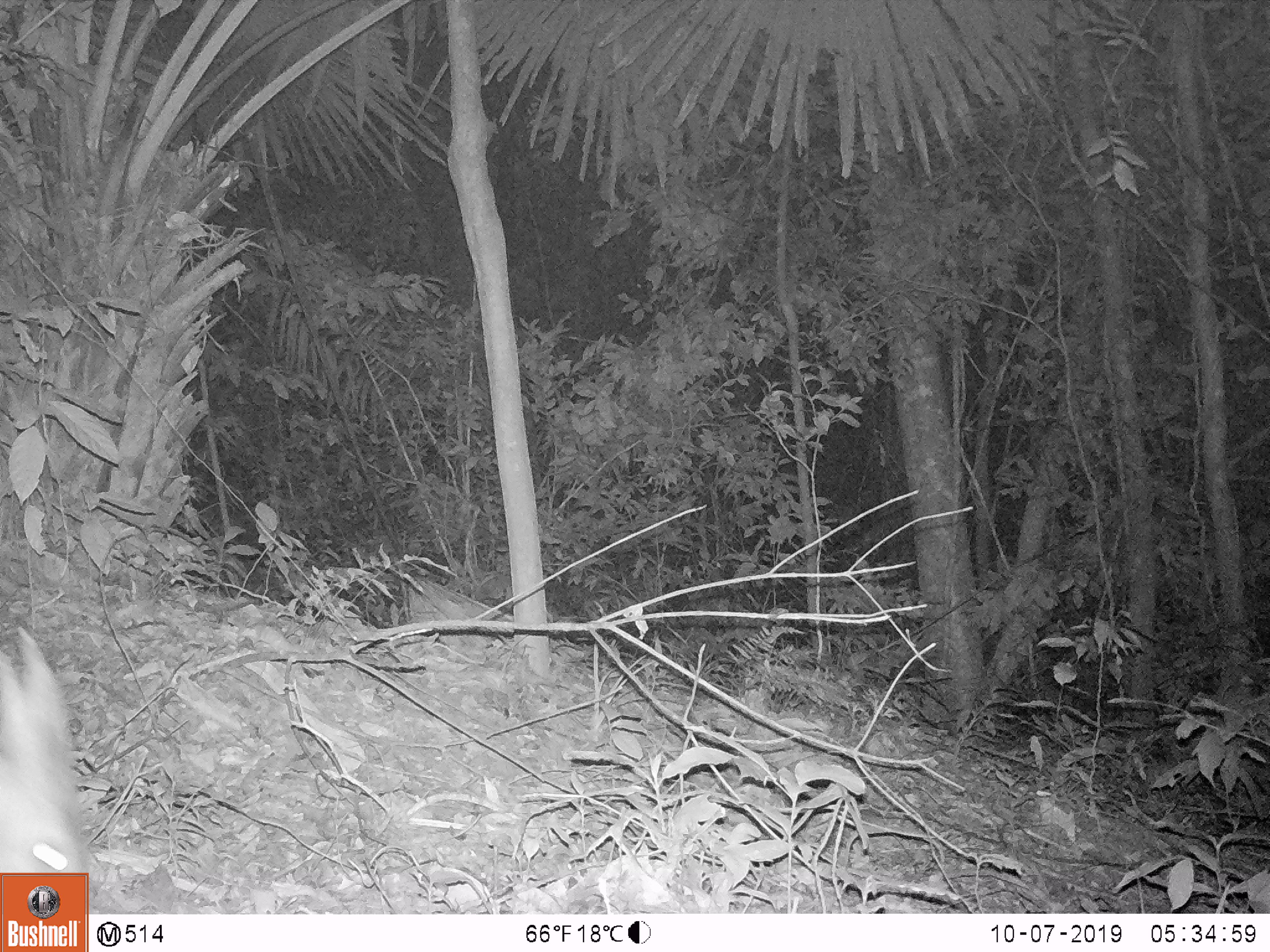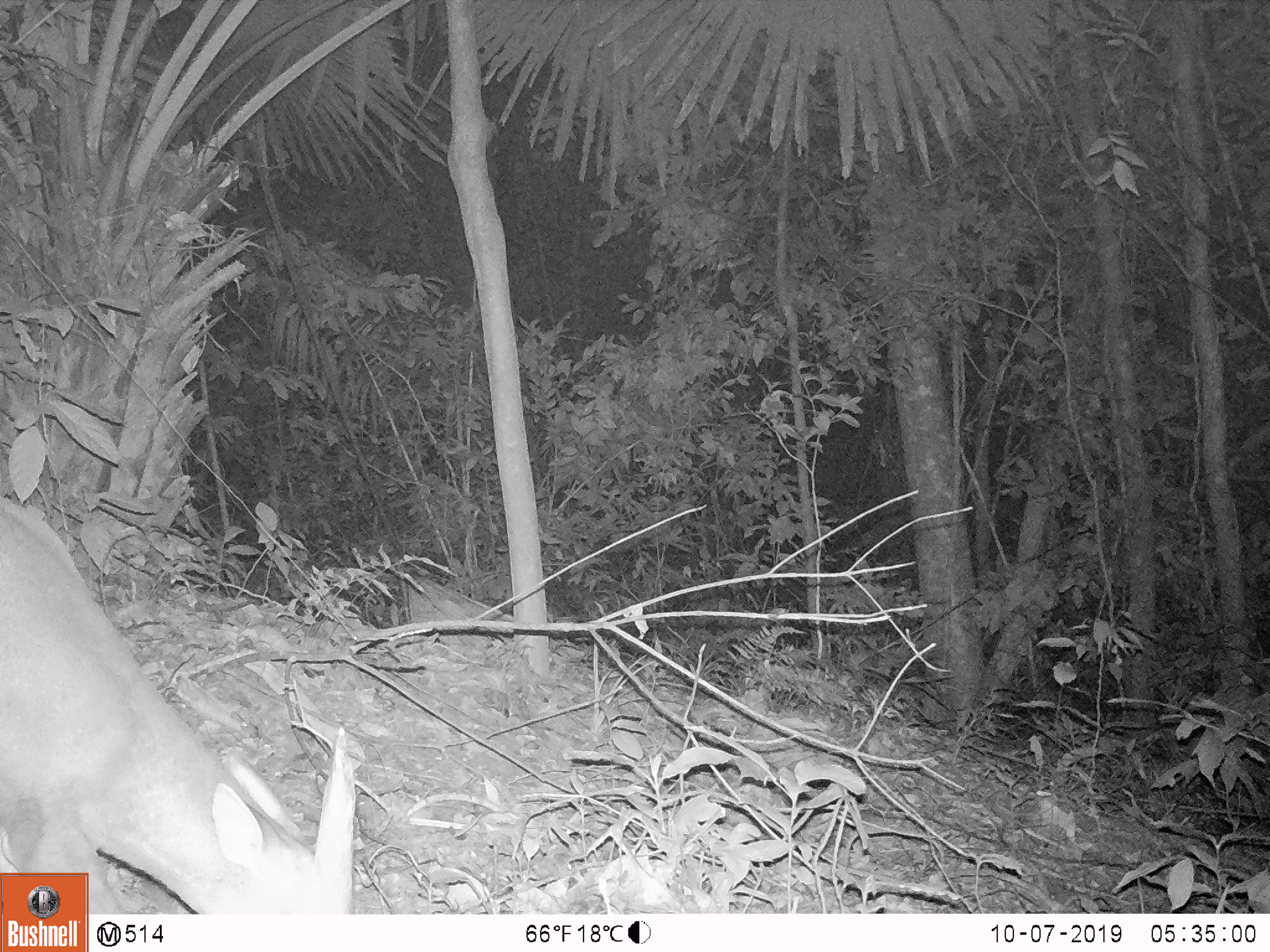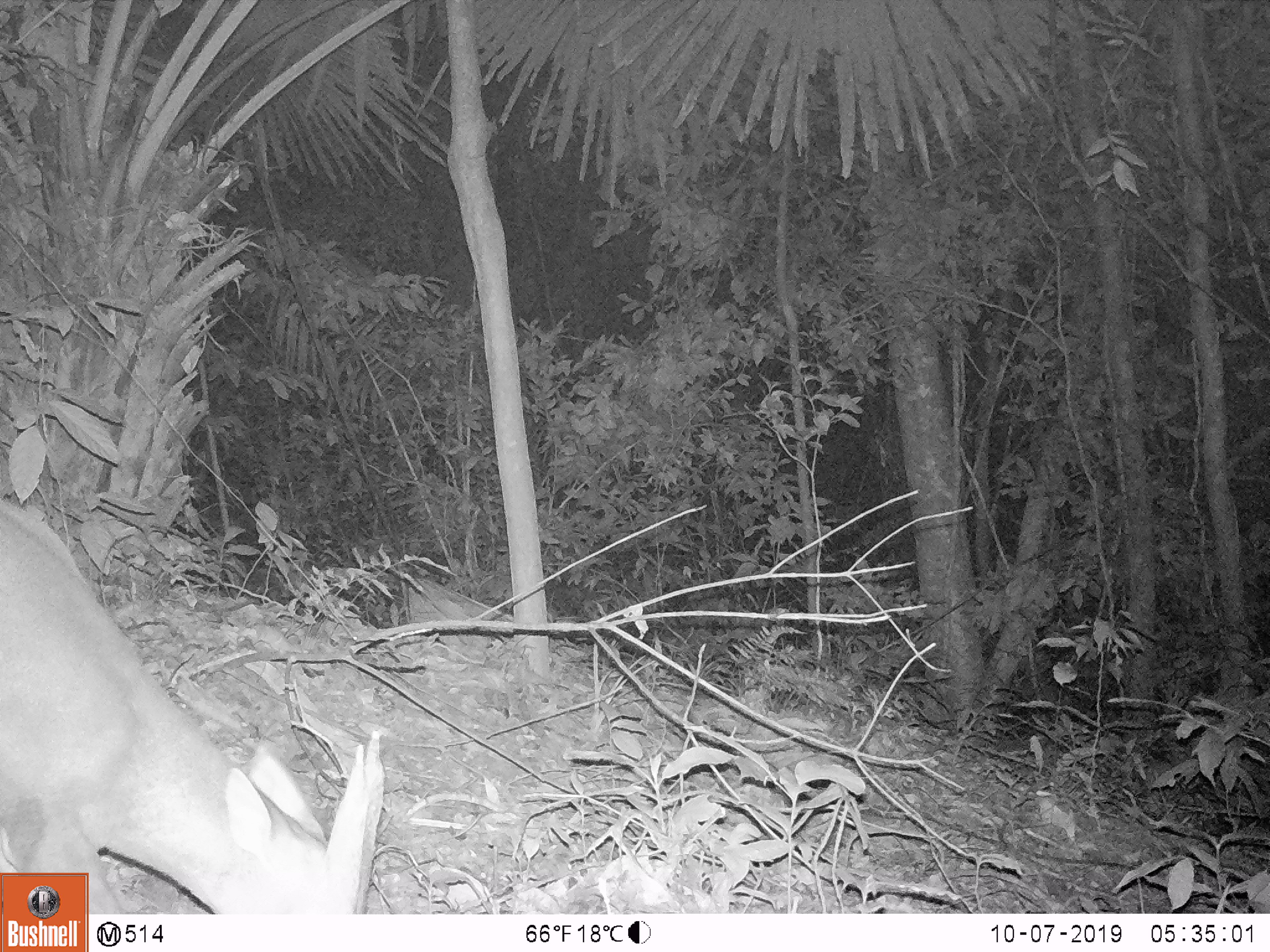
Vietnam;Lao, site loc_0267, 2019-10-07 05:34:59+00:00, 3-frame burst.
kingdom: Animalia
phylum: Chordata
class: Mammalia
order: Artiodactyla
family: Cervidae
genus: Muntiacus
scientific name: Muntiacus vuquangensis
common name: large-antlered muntjac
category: large antlered muntjac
Large antlered muntjac (large-antlered muntjac) (Muntiacus vuquangensis). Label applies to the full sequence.